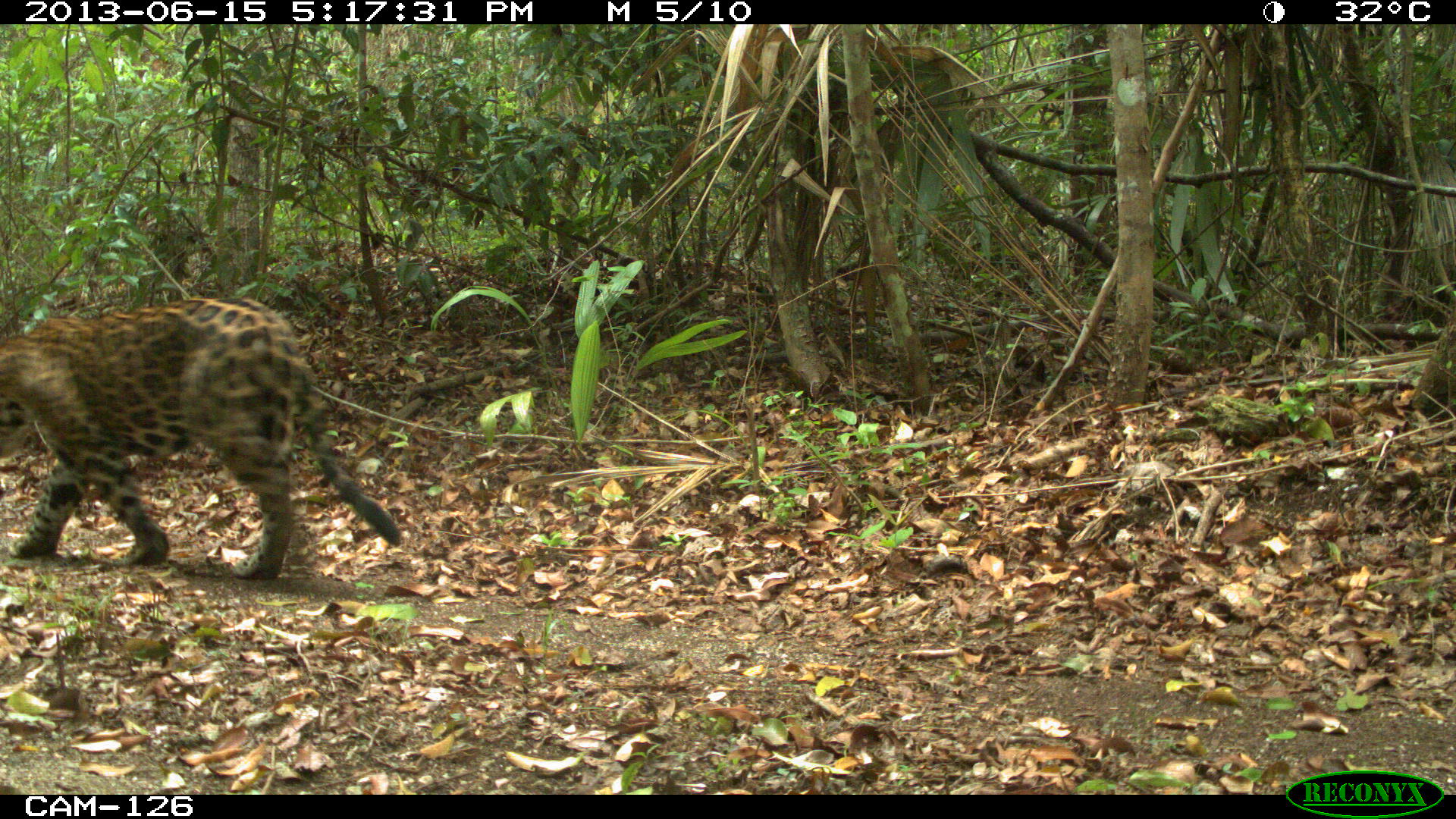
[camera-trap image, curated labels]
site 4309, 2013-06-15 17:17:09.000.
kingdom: Animalia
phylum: Chordata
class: Mammalia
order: Carnivora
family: Felidae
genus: Panthera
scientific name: Panthera onca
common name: jaguar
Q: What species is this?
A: Panthera onca (jaguar).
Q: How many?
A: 1.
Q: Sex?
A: Male.